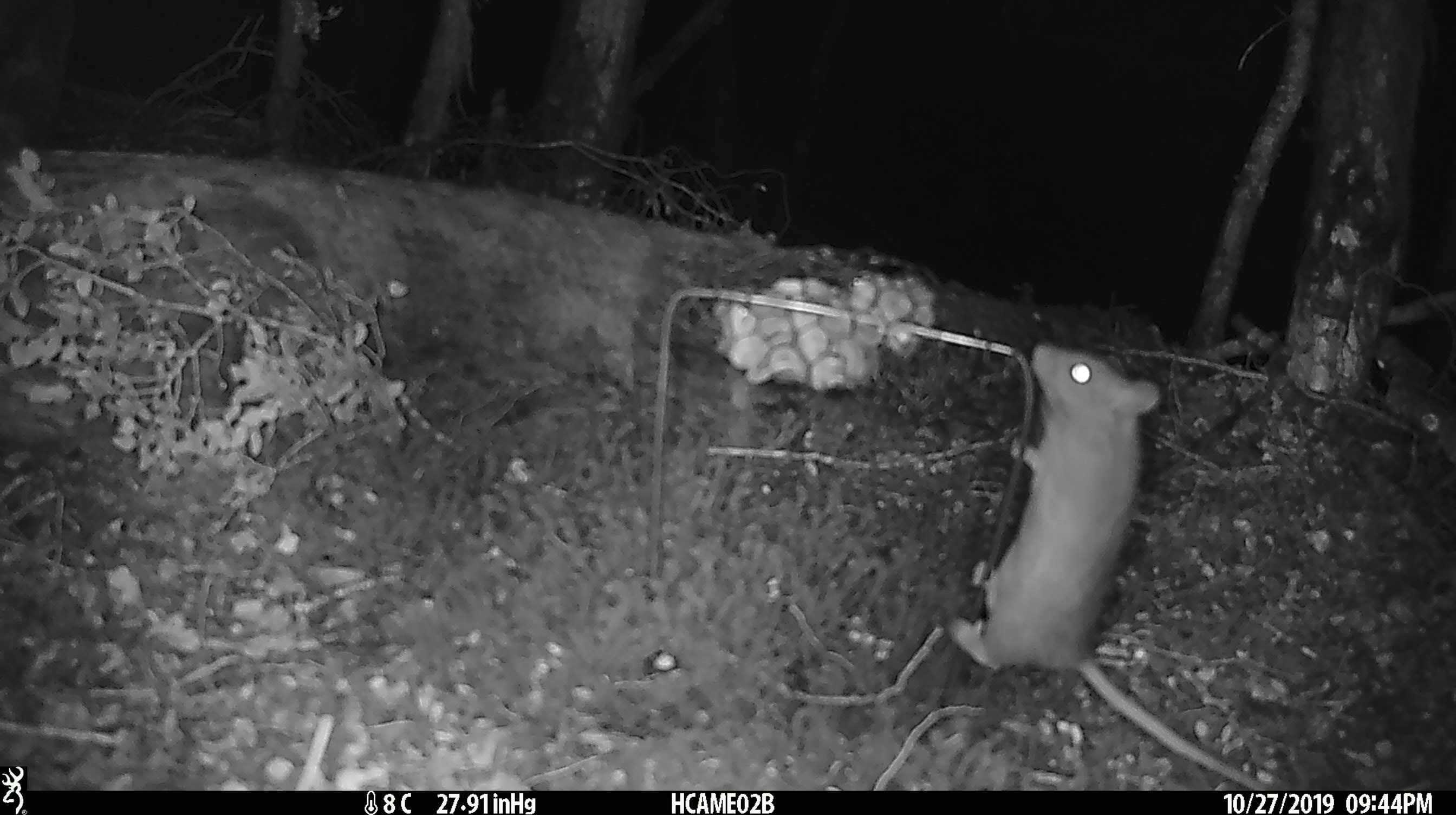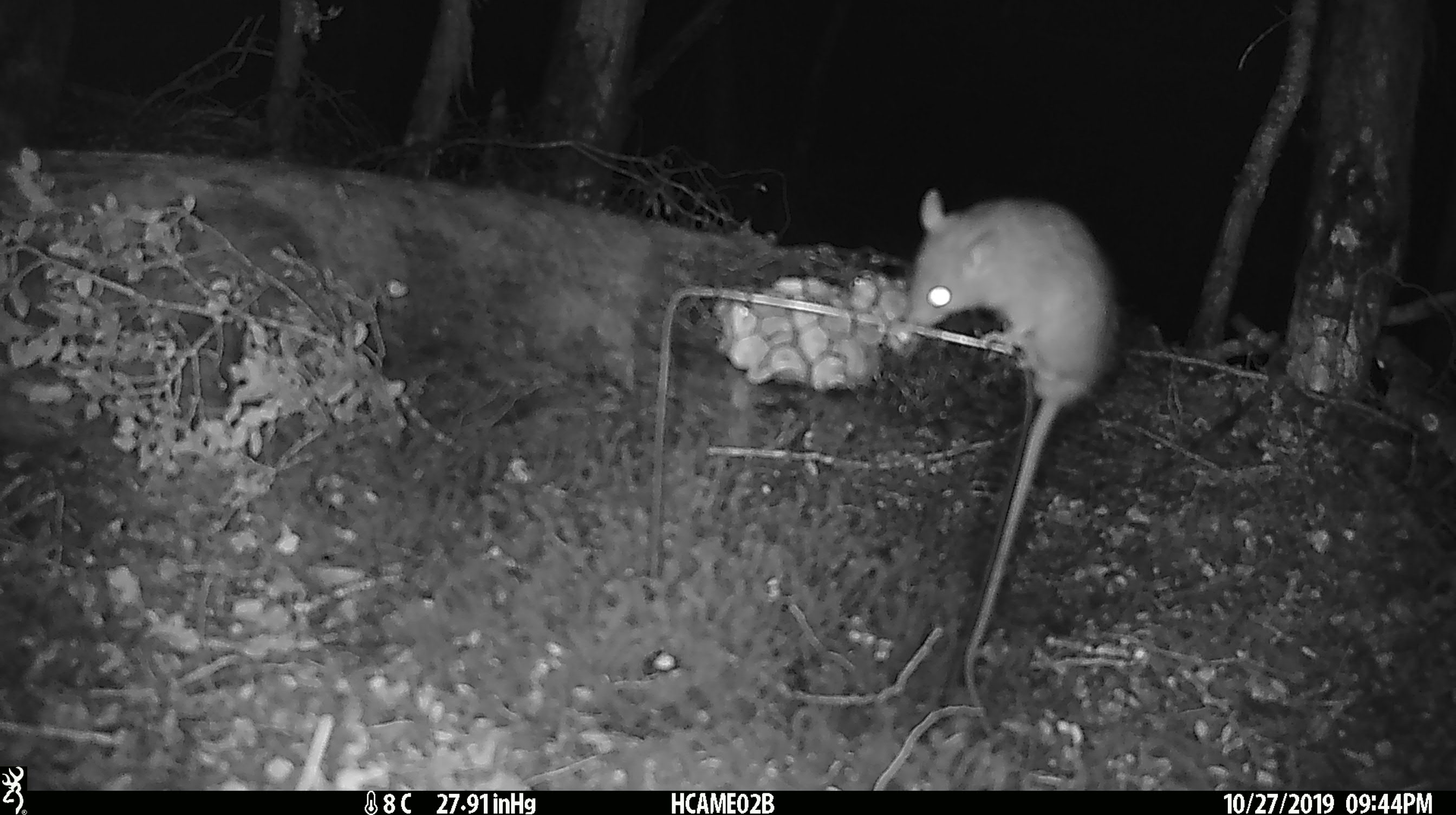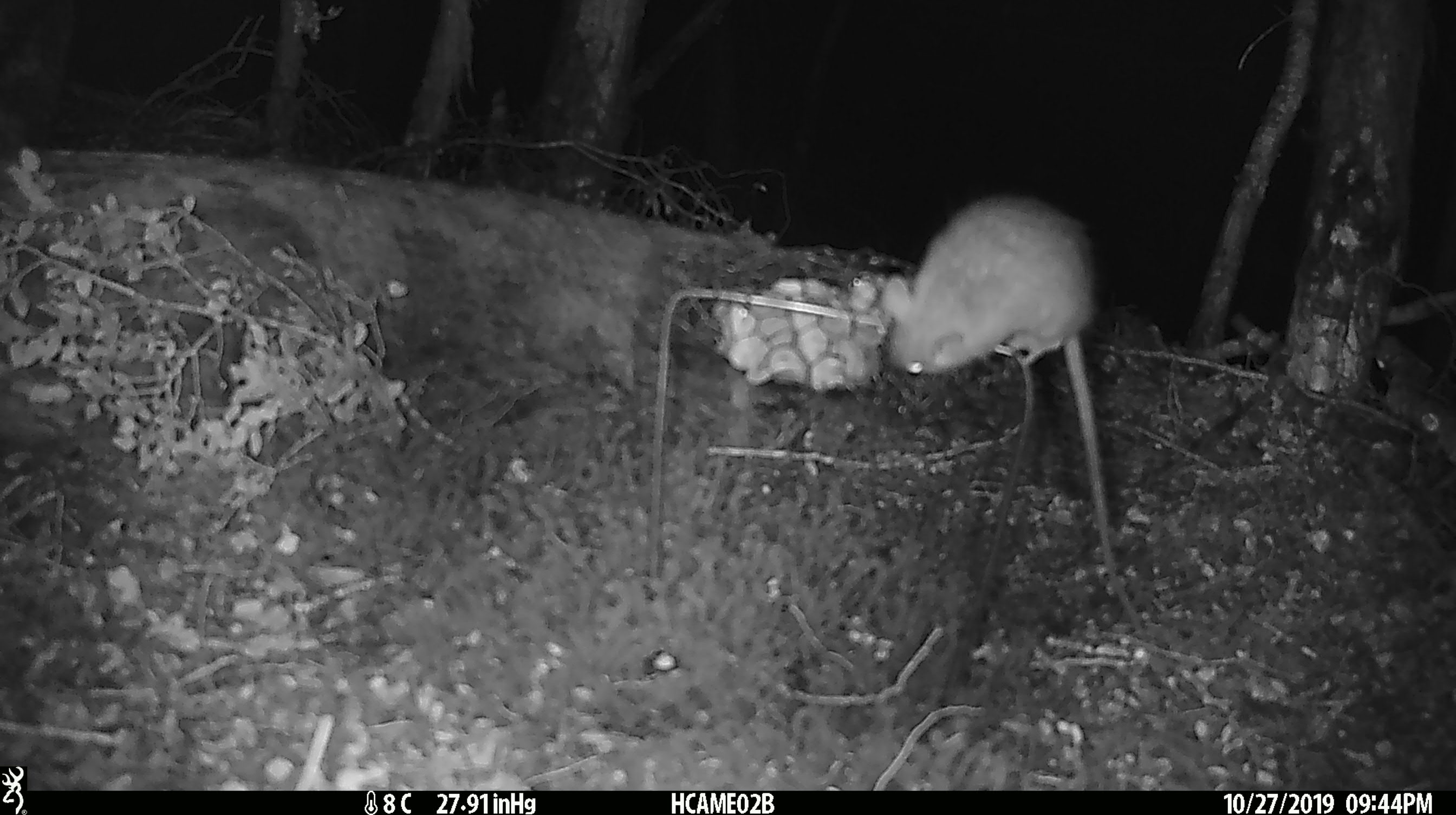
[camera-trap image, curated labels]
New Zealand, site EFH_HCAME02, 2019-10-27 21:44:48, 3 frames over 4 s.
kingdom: Animalia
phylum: Chordata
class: Mammalia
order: Rodentia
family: Muridae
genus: Rattus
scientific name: Rattus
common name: rat